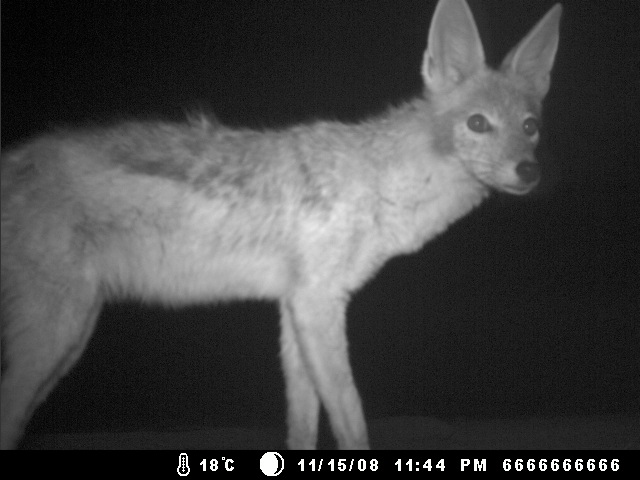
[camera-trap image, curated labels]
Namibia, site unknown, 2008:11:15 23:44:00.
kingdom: Animalia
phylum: Chordata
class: Mammalia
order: Carnivora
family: Canidae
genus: Lupulella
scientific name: Lupulella mesomelas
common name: black-backed jackal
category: canis mesomelas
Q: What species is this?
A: Canis mesomelas (black-backed jackal) (Lupulella mesomelas).